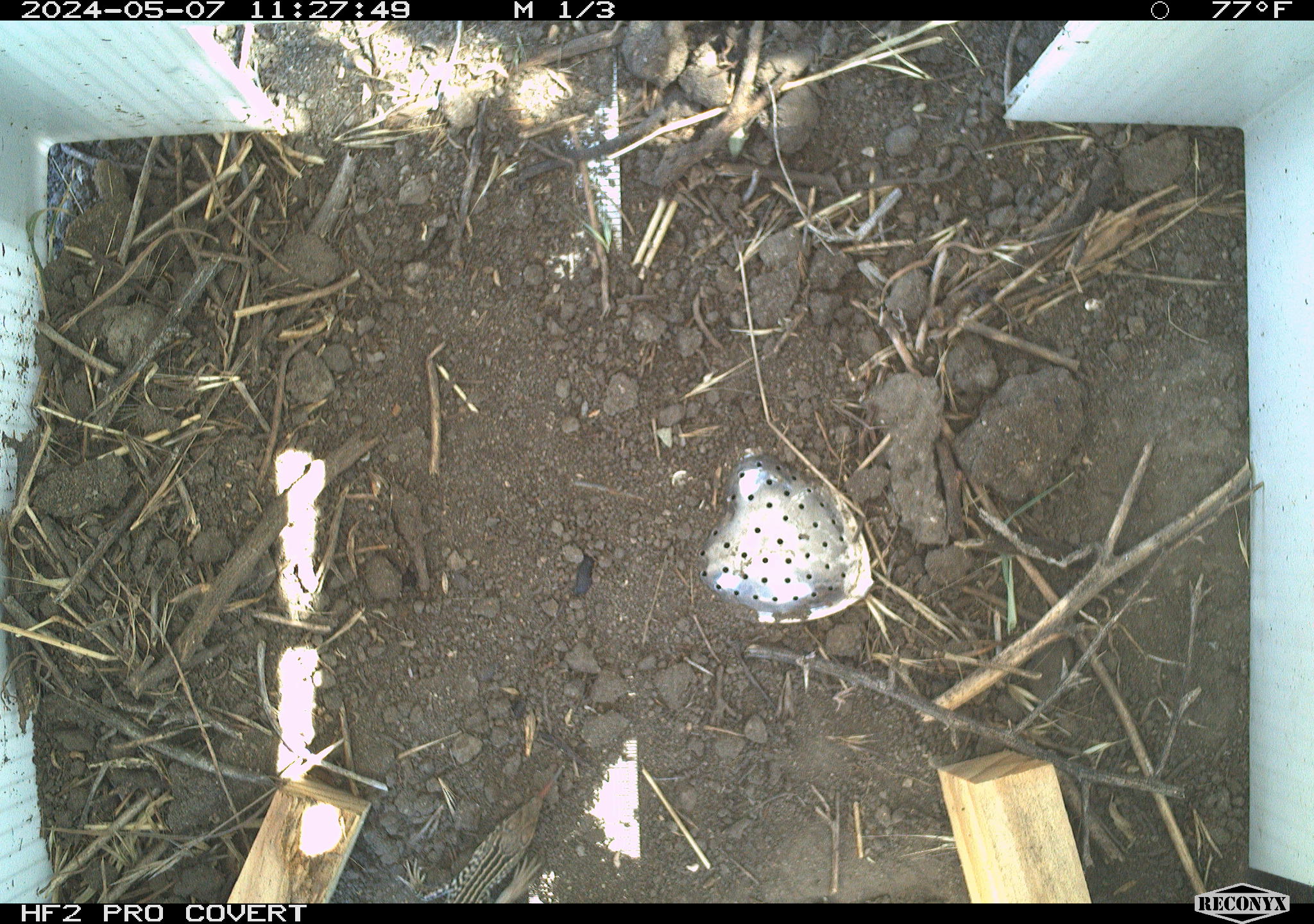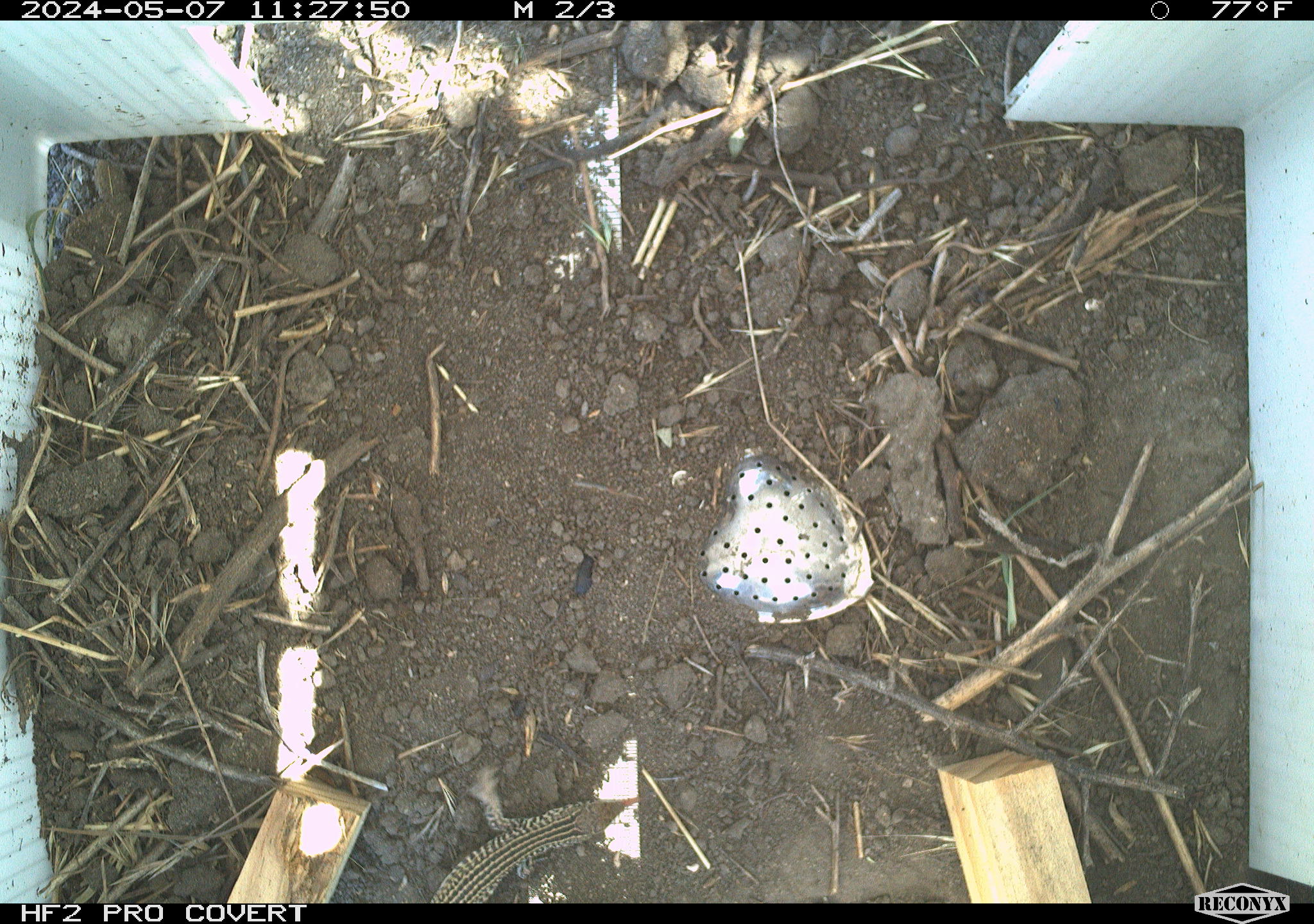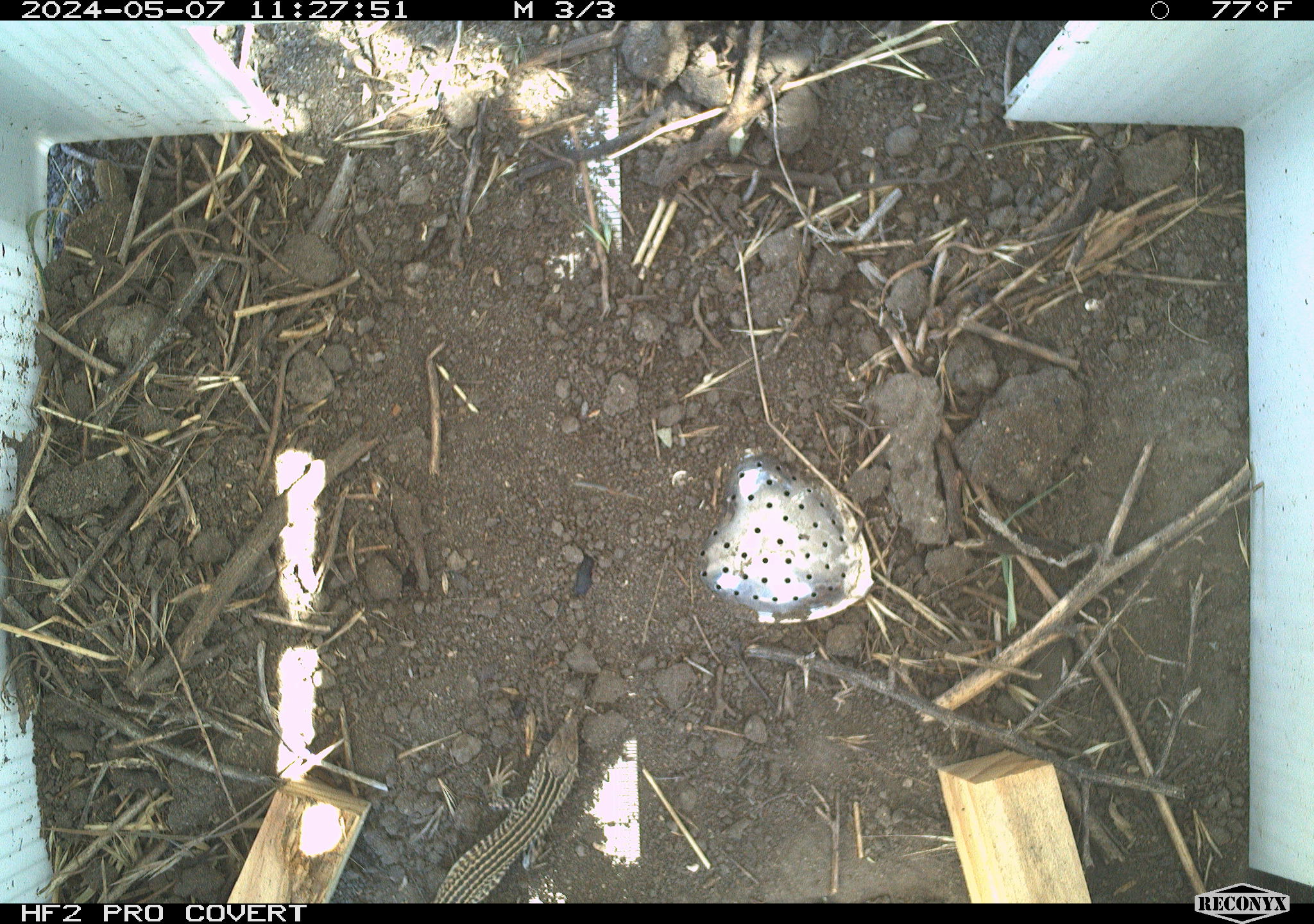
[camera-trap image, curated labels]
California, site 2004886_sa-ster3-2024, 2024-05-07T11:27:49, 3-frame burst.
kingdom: Animalia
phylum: Chordata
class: Reptilia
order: Squamata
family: Teiidae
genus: Aspidoscelis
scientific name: Aspidoscelis tigris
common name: western whiptail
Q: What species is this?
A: Western whiptail (Aspidoscelis tigris).